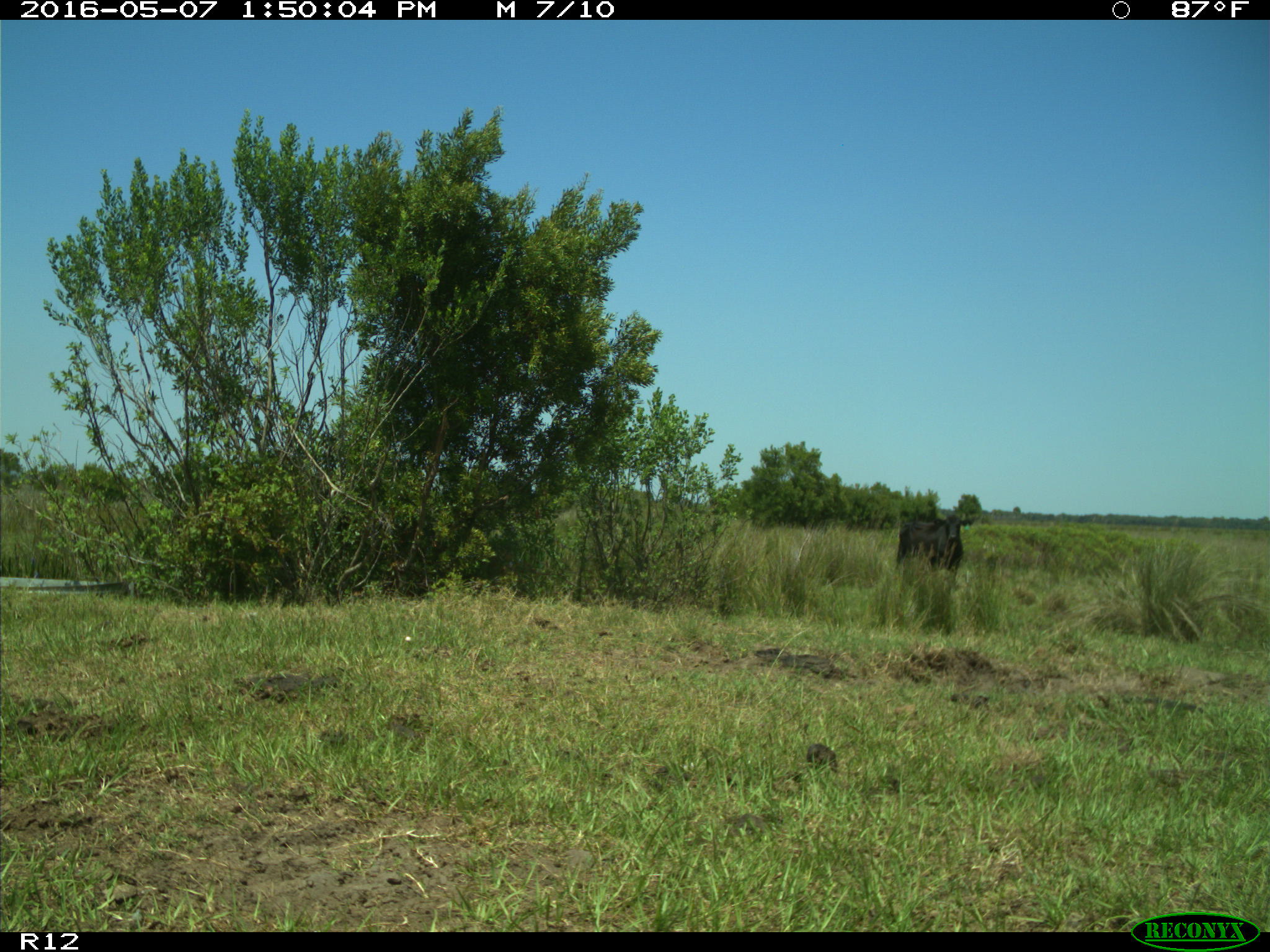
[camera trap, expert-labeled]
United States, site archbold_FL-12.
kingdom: Animalia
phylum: Chordata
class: Mammalia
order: Artiodactyla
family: Bovidae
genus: Bos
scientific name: Bos taurus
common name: domestic cow